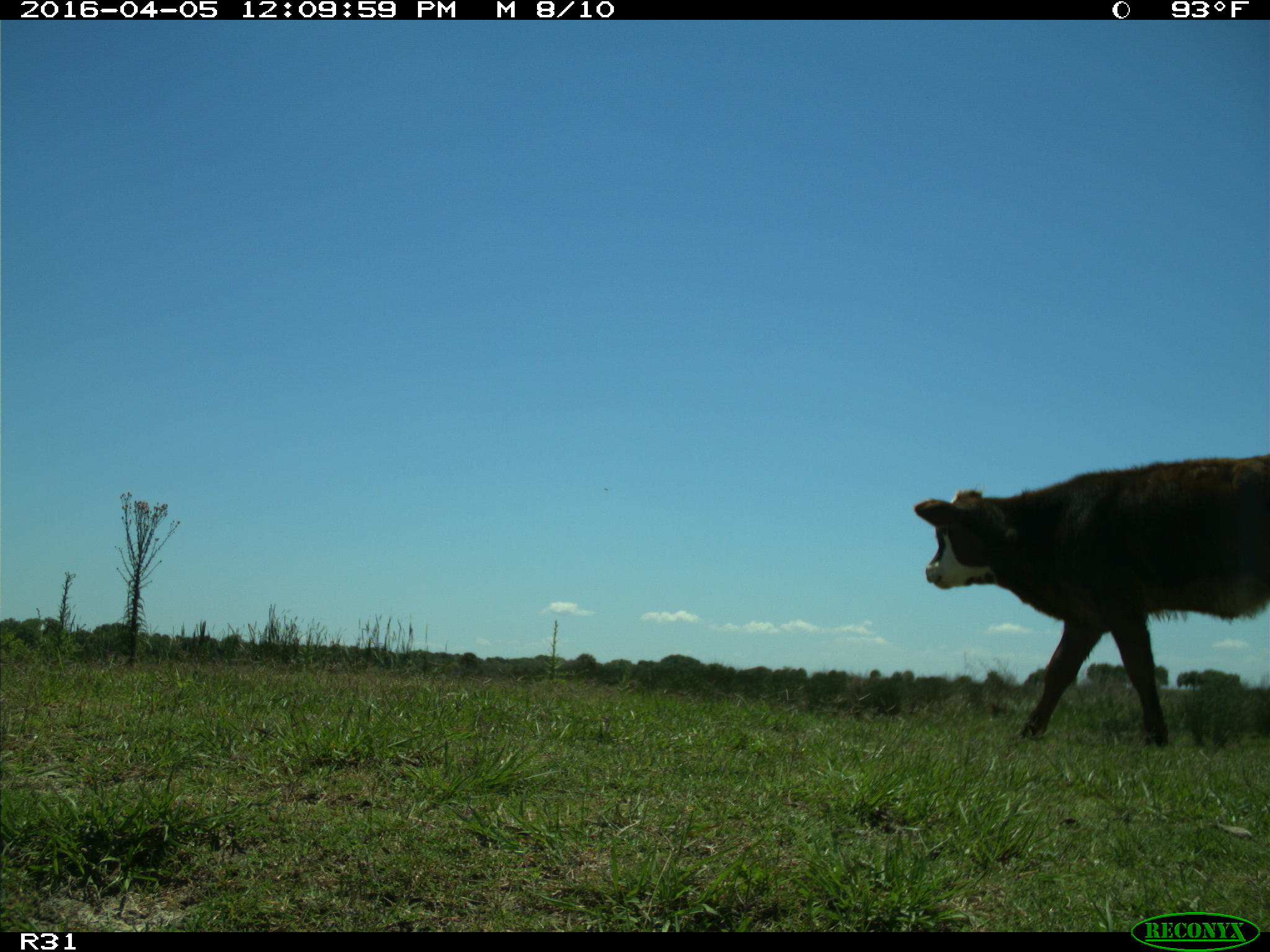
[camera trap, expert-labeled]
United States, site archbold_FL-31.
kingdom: Animalia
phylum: Chordata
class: Mammalia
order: Artiodactyla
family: Bovidae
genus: Bos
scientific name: Bos taurus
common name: domestic cow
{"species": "Bos taurus (domestic cow)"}